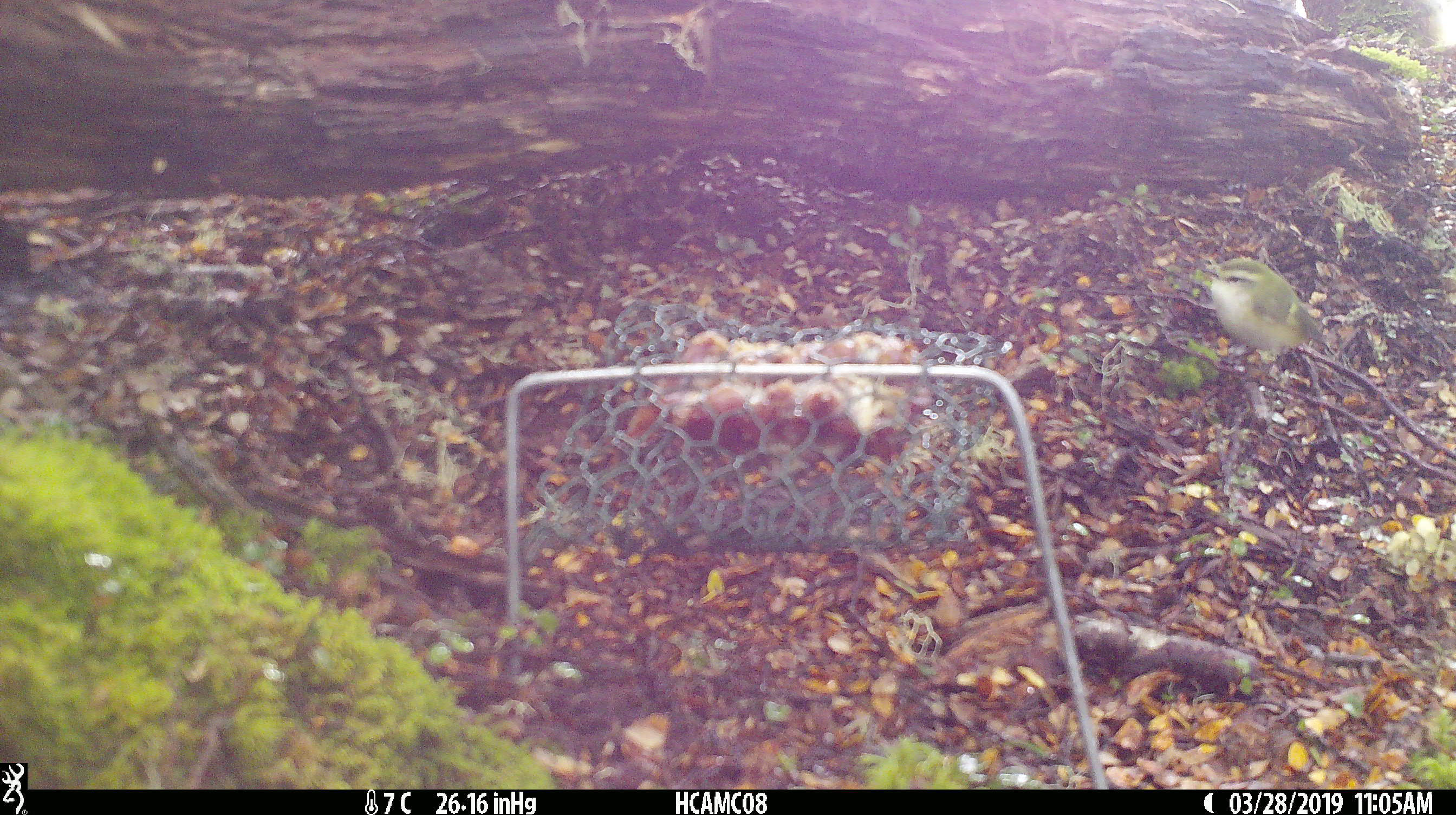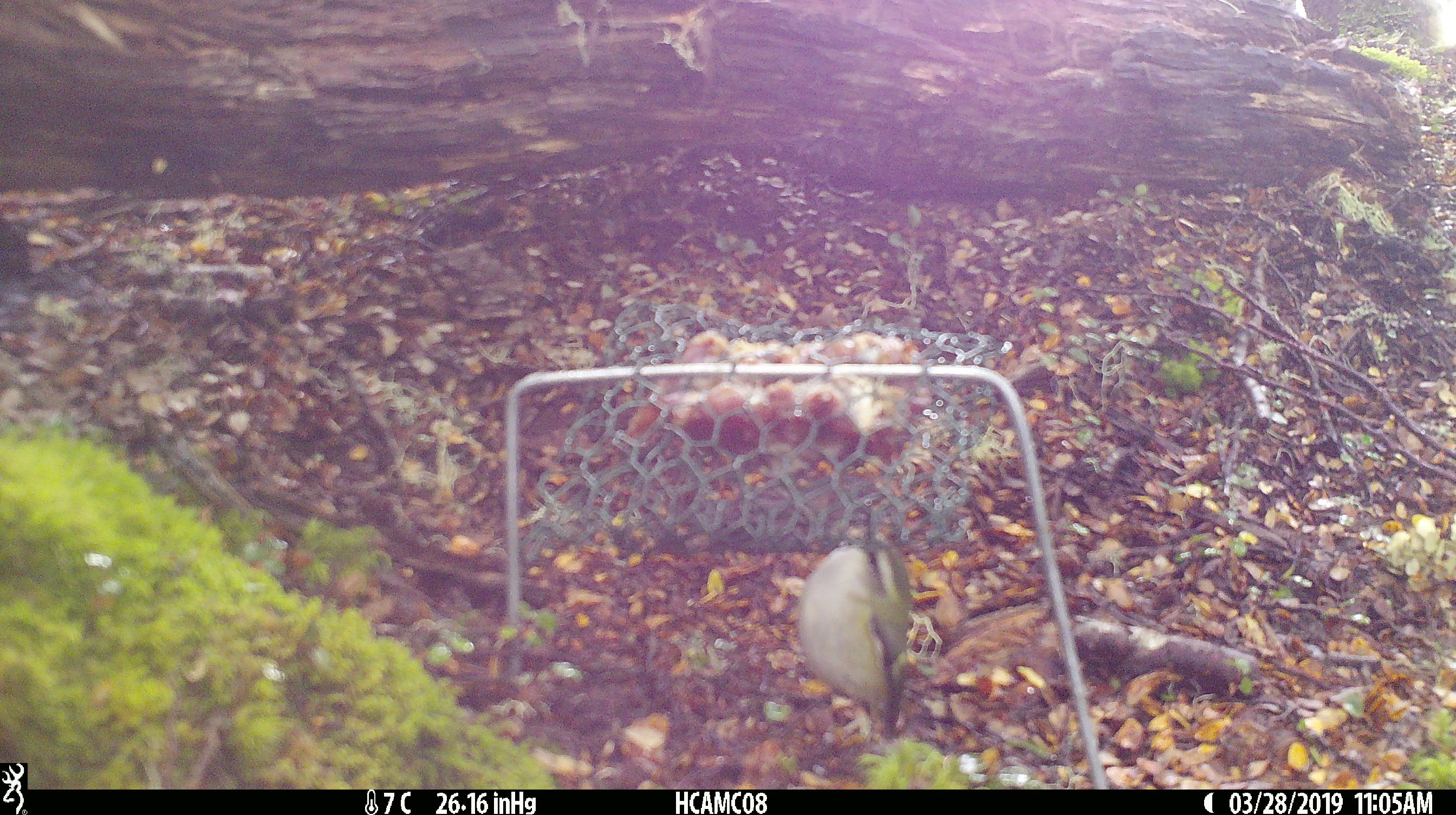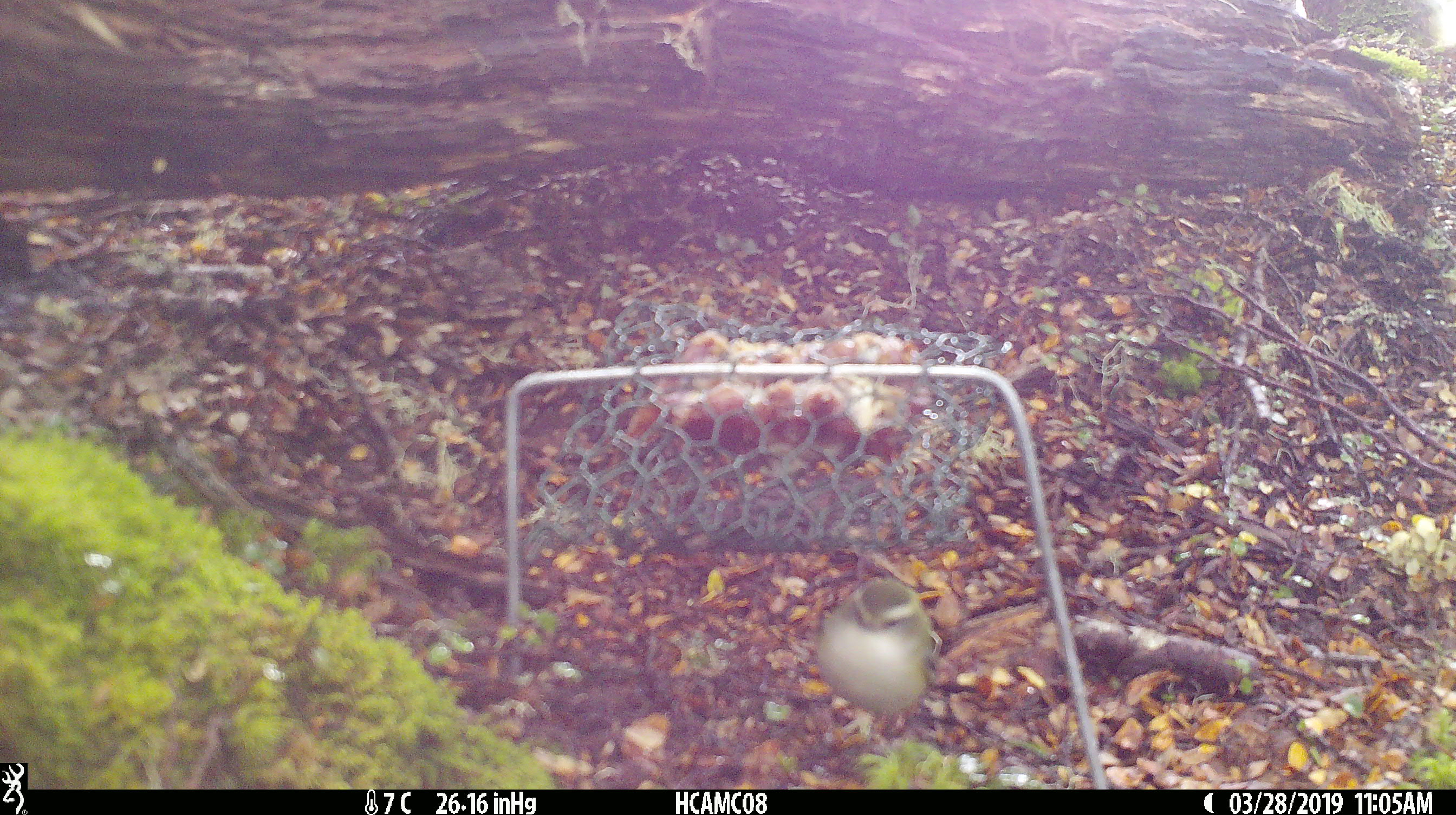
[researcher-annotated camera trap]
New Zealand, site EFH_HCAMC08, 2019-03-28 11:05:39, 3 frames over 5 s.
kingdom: Animalia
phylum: Chordata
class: Aves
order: Passeriformes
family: Acanthisittidae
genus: Acanthisitta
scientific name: Acanthisitta chloris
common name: rifleman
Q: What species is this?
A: Rifleman (Acanthisitta chloris).